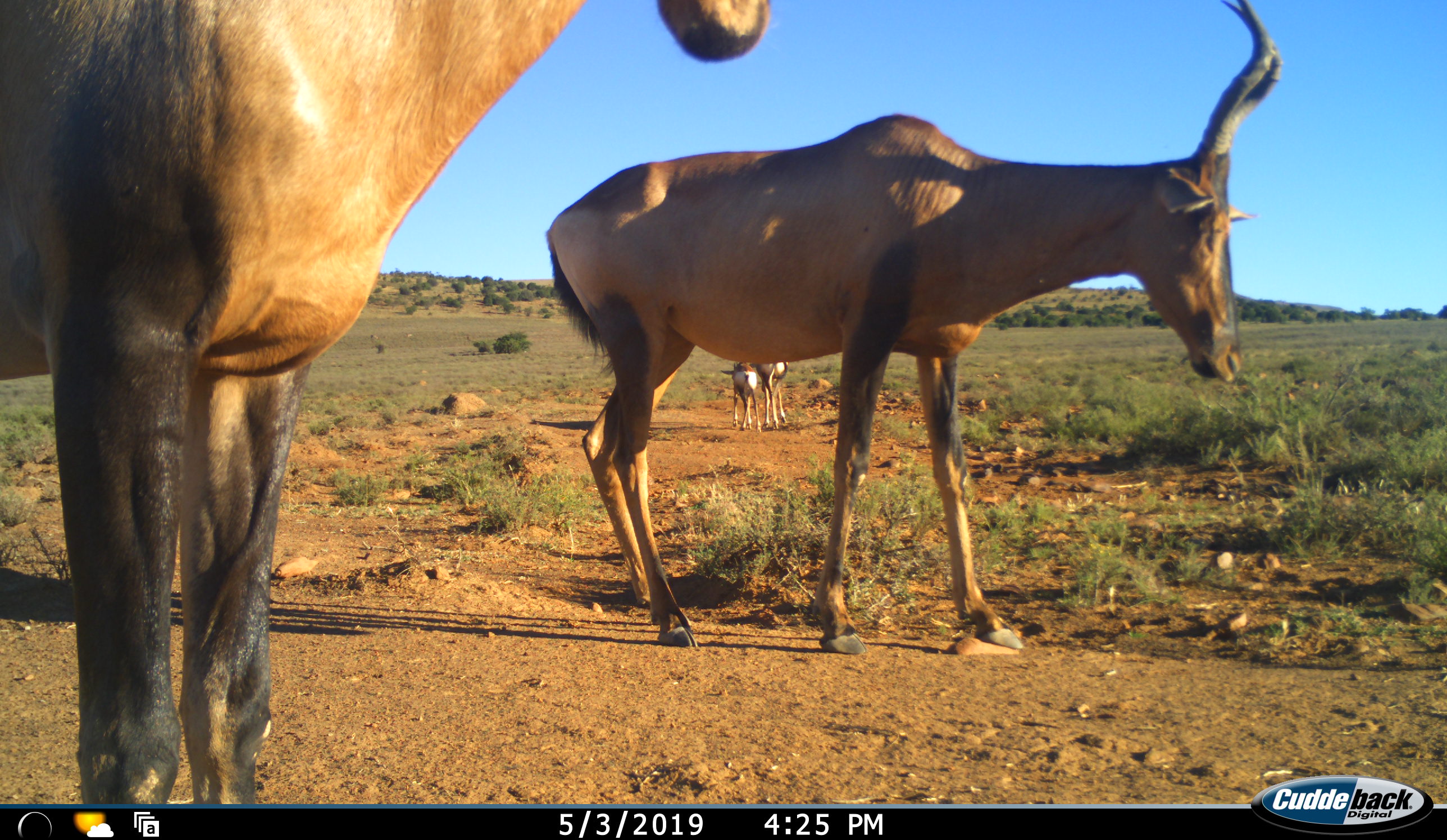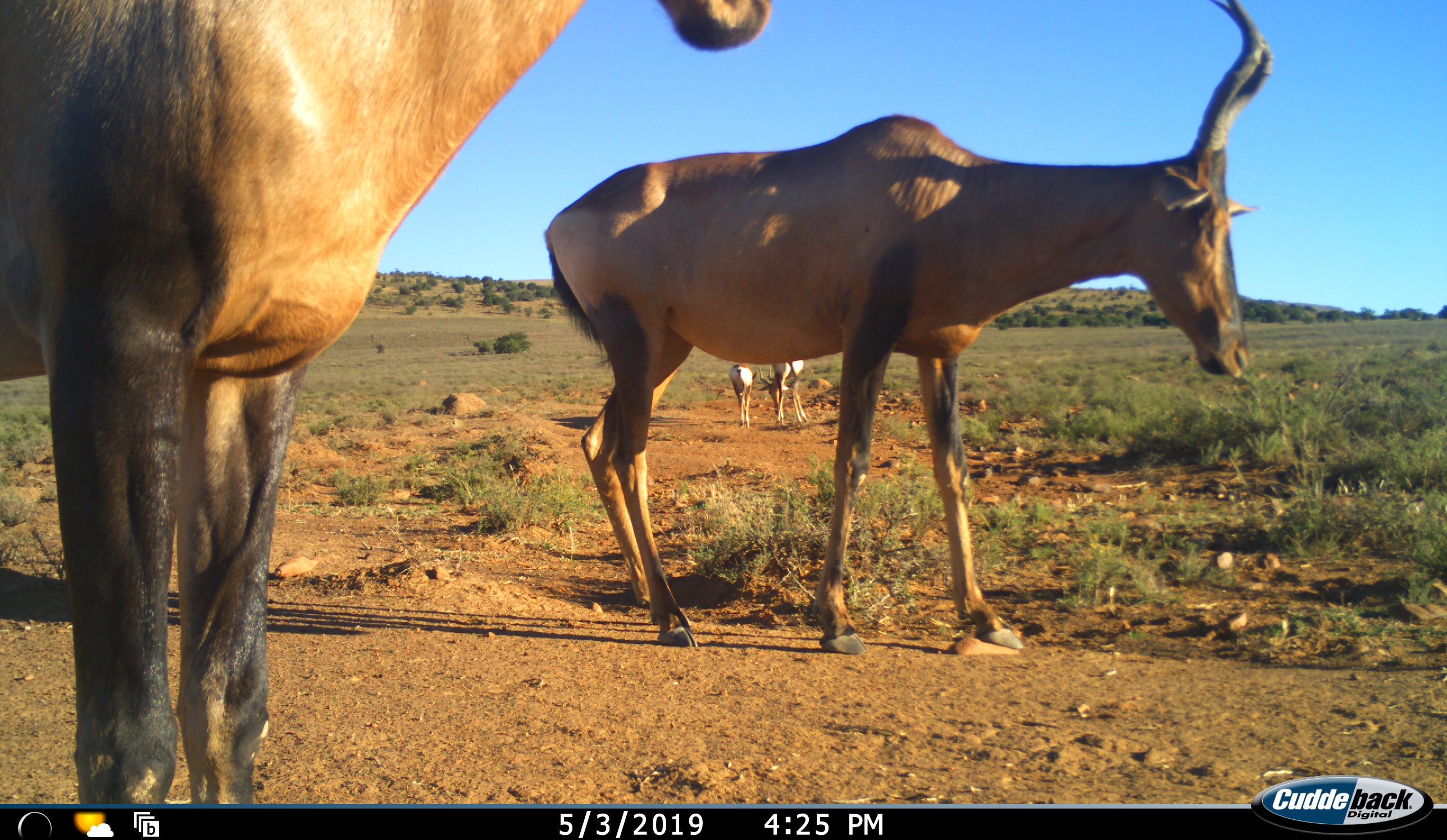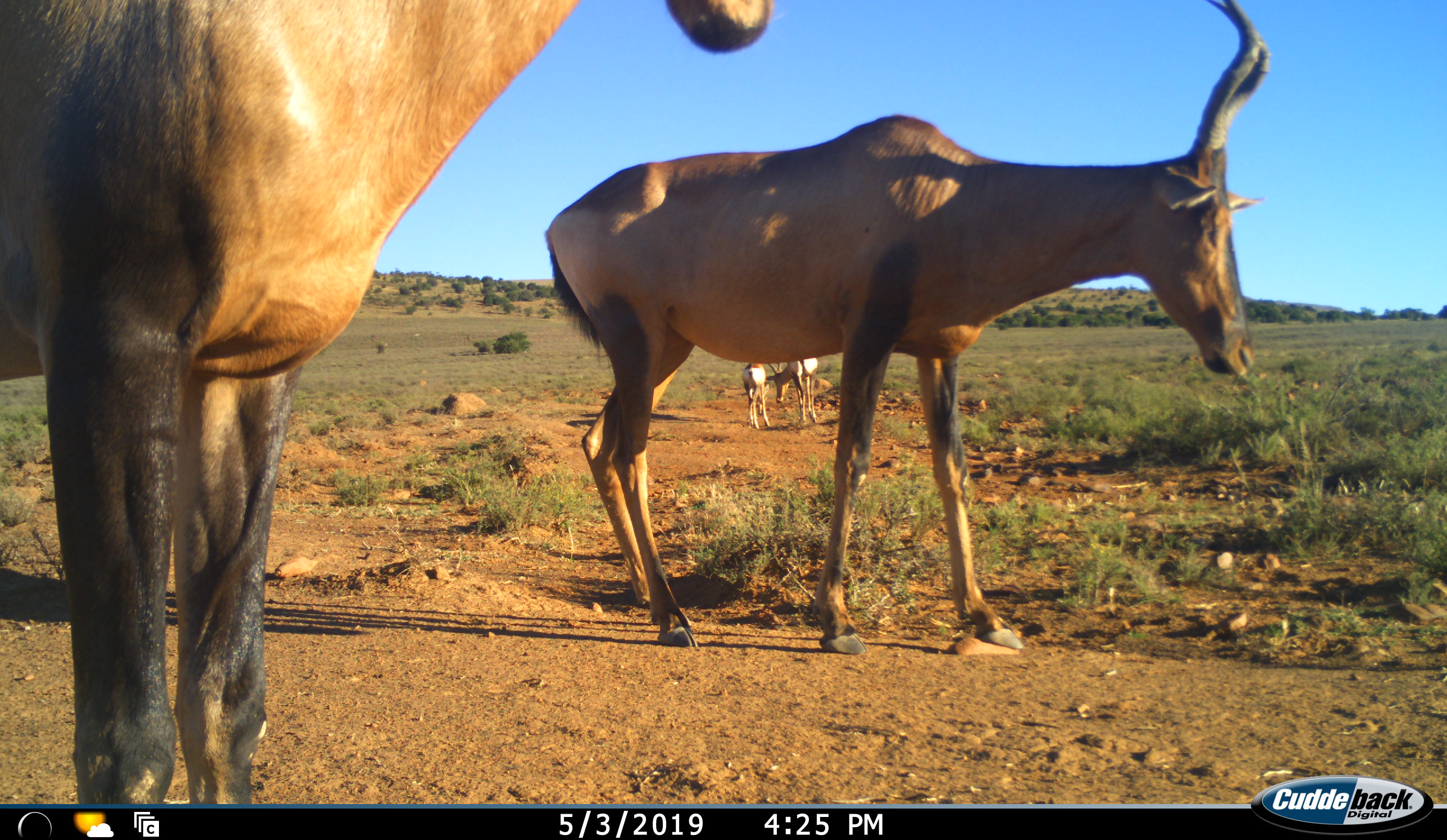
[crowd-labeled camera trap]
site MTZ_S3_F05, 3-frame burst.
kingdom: Animalia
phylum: Chordata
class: Mammalia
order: Artiodactyla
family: Bovidae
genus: Alcelaphus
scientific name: Alcelaphus buselaphus caama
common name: red hartebeest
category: hartebeestred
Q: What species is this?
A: Hartebeestred (red hartebeest) (Alcelaphus buselaphus caama).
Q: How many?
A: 4.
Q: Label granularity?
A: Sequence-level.